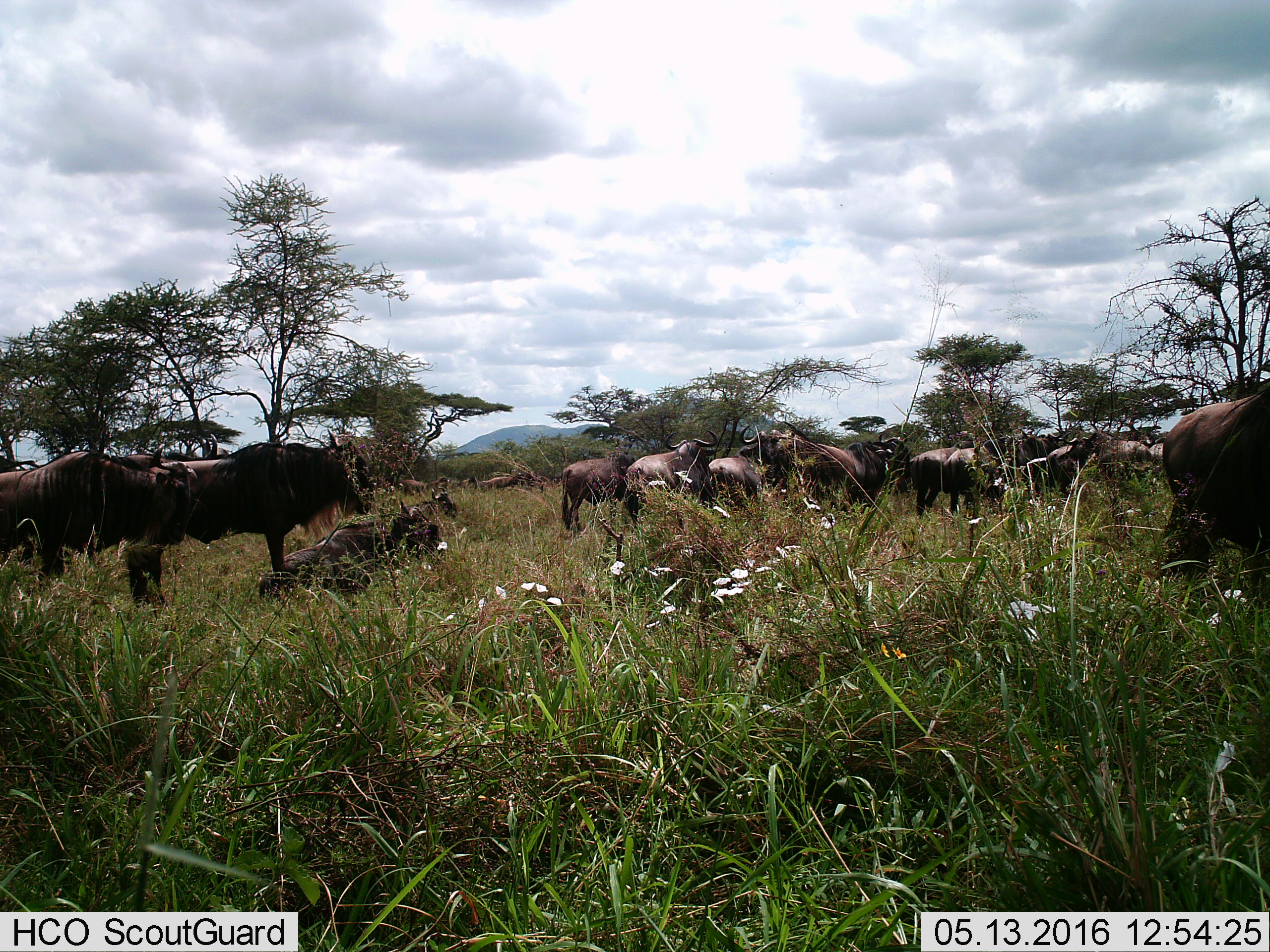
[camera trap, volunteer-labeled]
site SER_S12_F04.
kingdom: Animalia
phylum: Chordata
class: Mammalia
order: Artiodactyla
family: Bovidae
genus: Connochaetes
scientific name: Connochaetes taurinus taurinus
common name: blue wildebeest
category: wildebeestblue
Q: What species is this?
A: Wildebeestblue (blue wildebeest) (Connochaetes taurinus taurinus).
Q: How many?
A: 11-50.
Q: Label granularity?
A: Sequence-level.